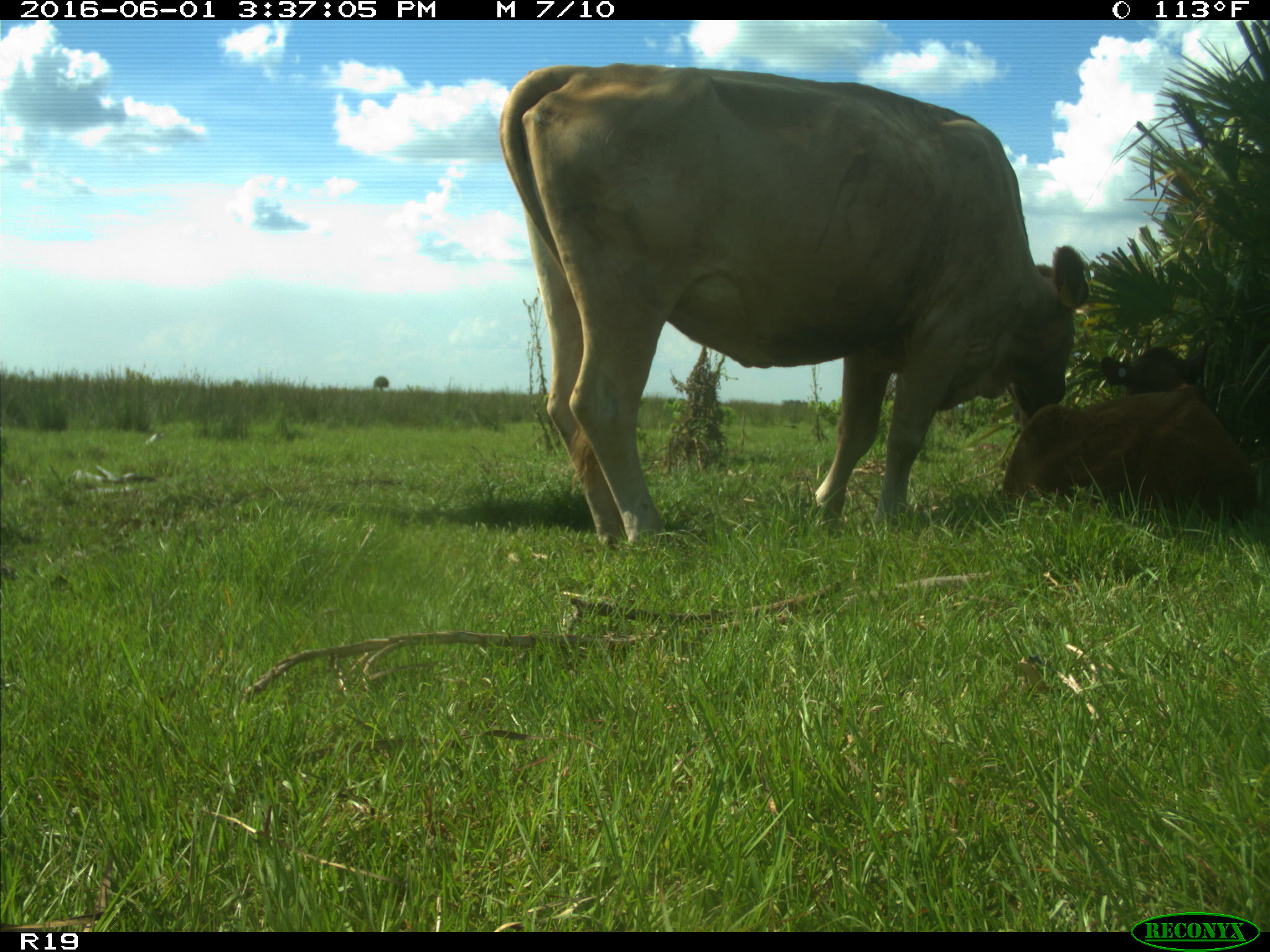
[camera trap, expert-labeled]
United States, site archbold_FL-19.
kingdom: Animalia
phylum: Chordata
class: Mammalia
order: Artiodactyla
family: Bovidae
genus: Bos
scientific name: Bos taurus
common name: domestic cow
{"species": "Bos taurus (domestic cow)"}